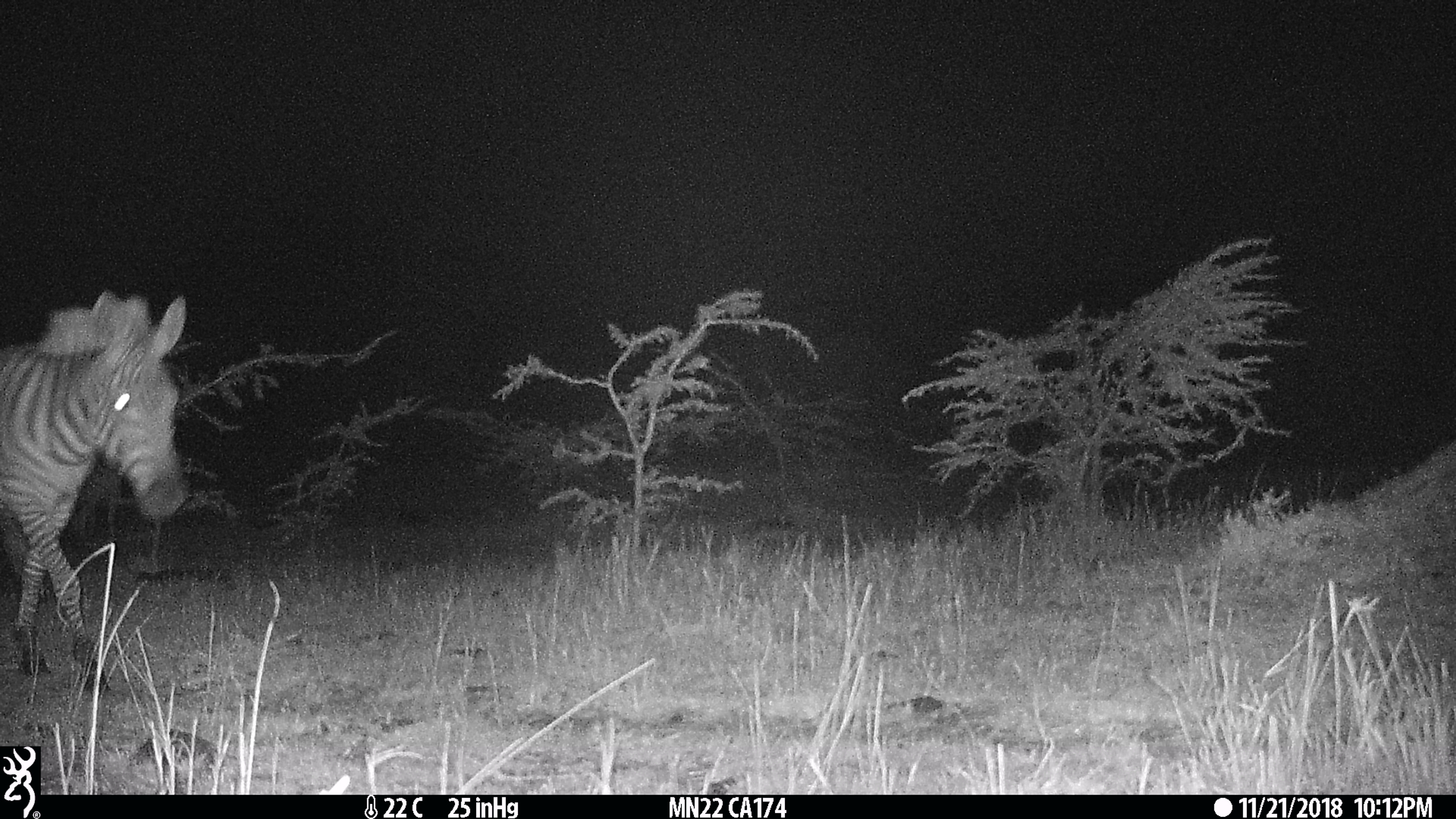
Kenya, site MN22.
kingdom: Animalia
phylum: Chordata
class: Mammalia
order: Perissodactyla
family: Equidae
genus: Equus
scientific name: Equus quagga burchellii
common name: burchell's zebra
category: zebra